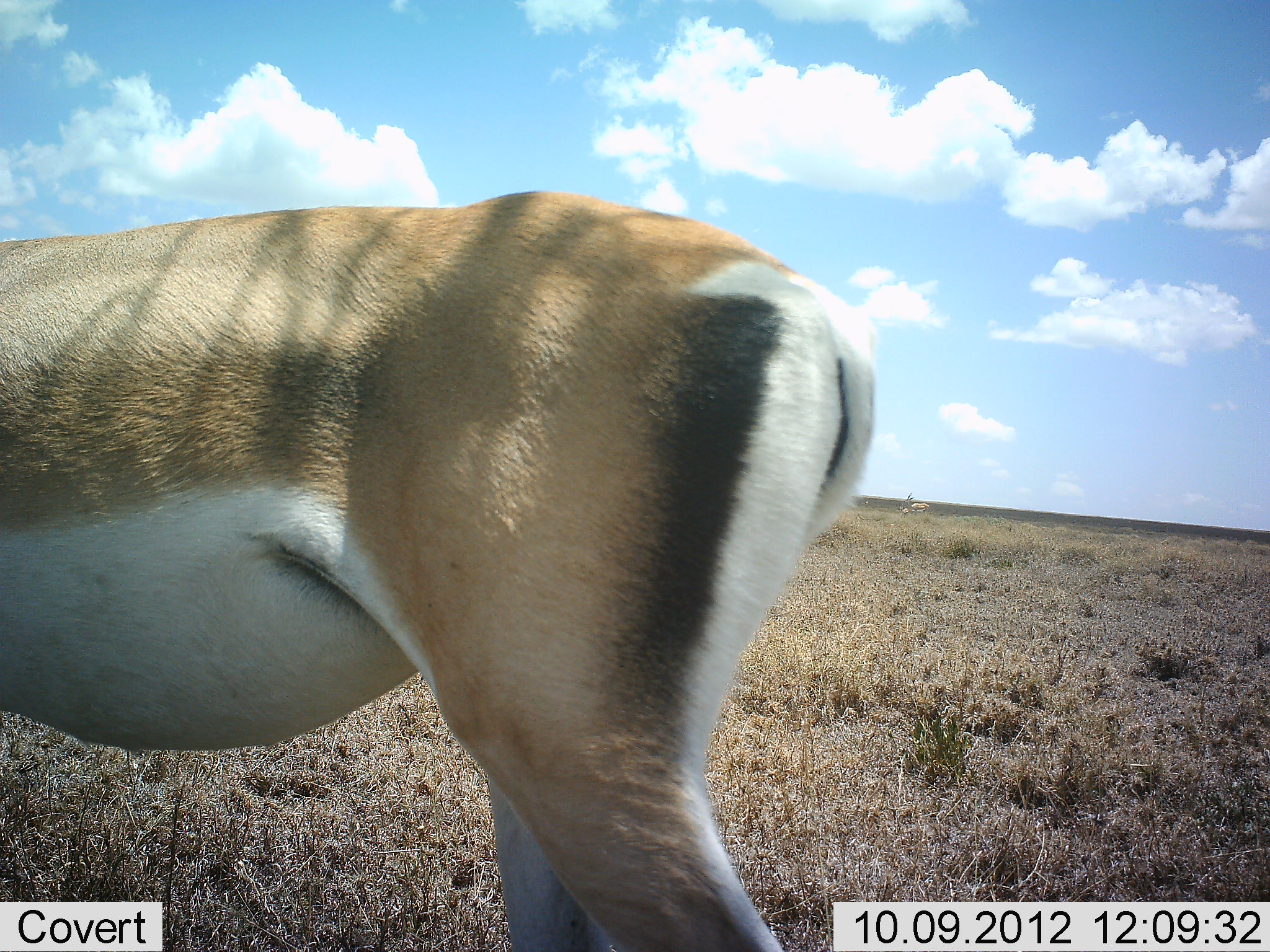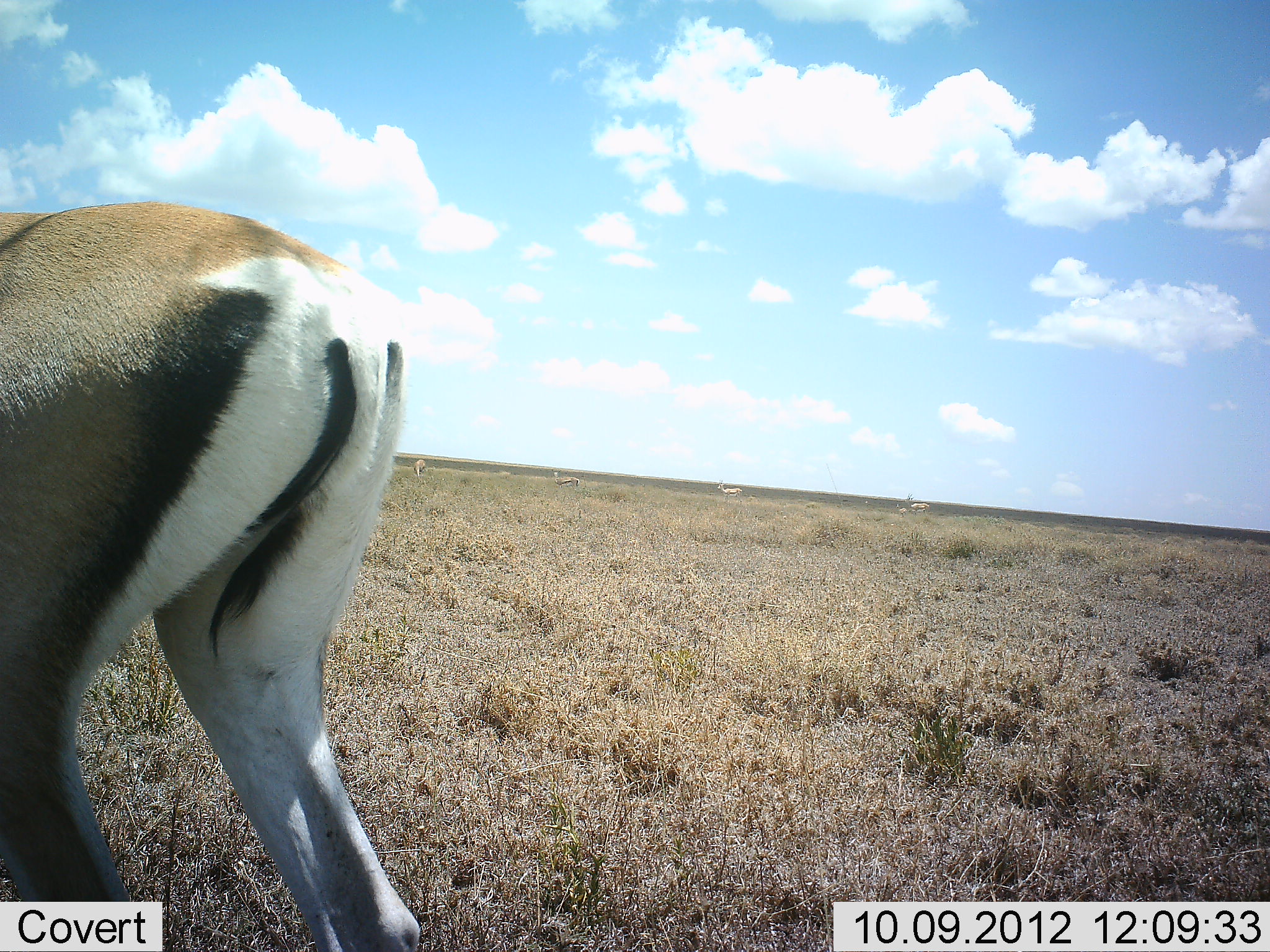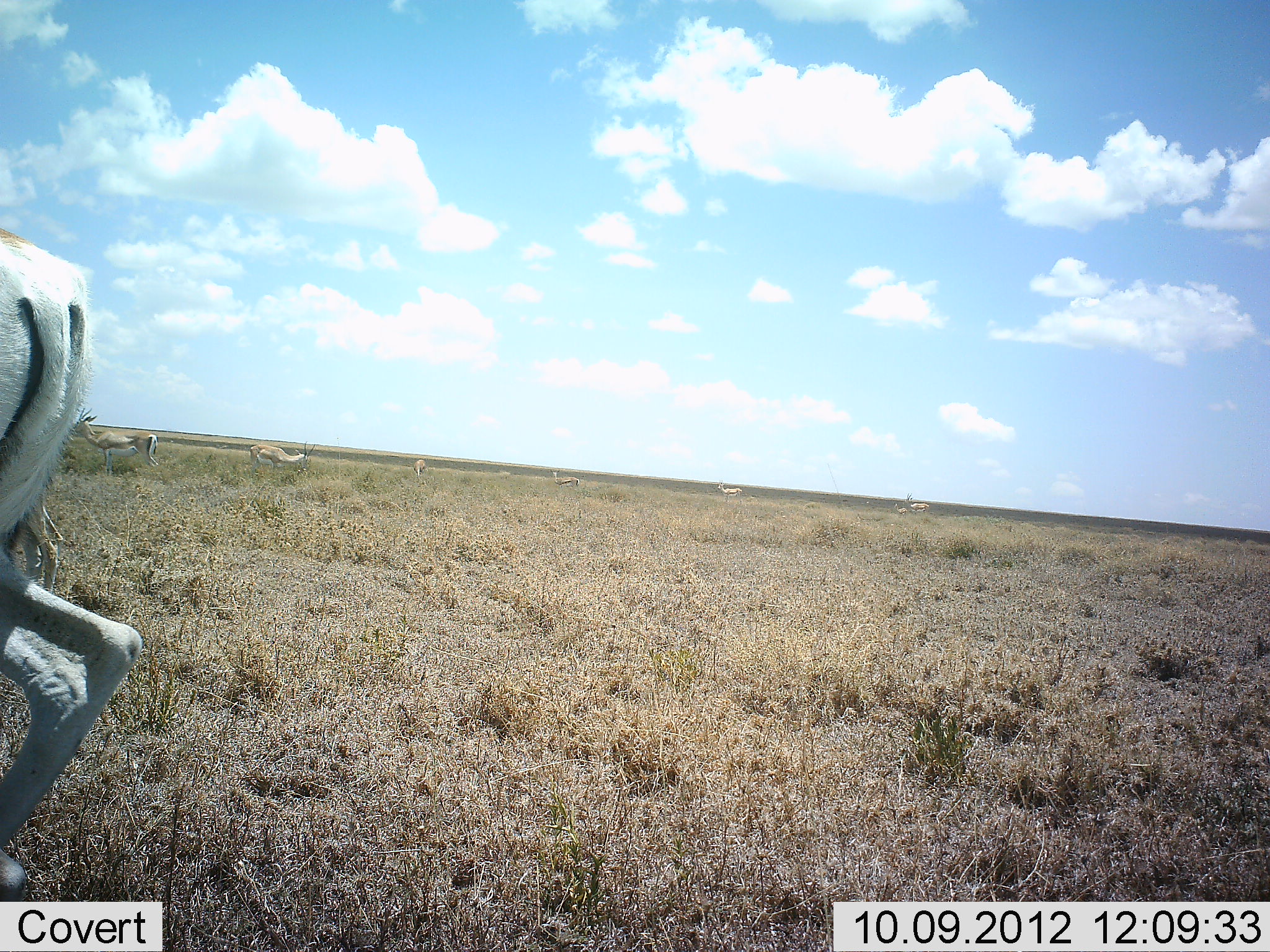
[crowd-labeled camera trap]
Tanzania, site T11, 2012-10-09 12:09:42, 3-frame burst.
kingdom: Animalia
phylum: Chordata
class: Mammalia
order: Artiodactyla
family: Bovidae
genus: Nanger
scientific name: Nanger granti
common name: grant's gazelle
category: gazellegrants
Gazellegrants (grant's gazelle) (Nanger granti), count 1. Behavior (volunteer vote fractions): standing 40%, resting 0%, moving 80%, interacting 0%. Young present (vote fraction): 0%. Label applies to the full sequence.